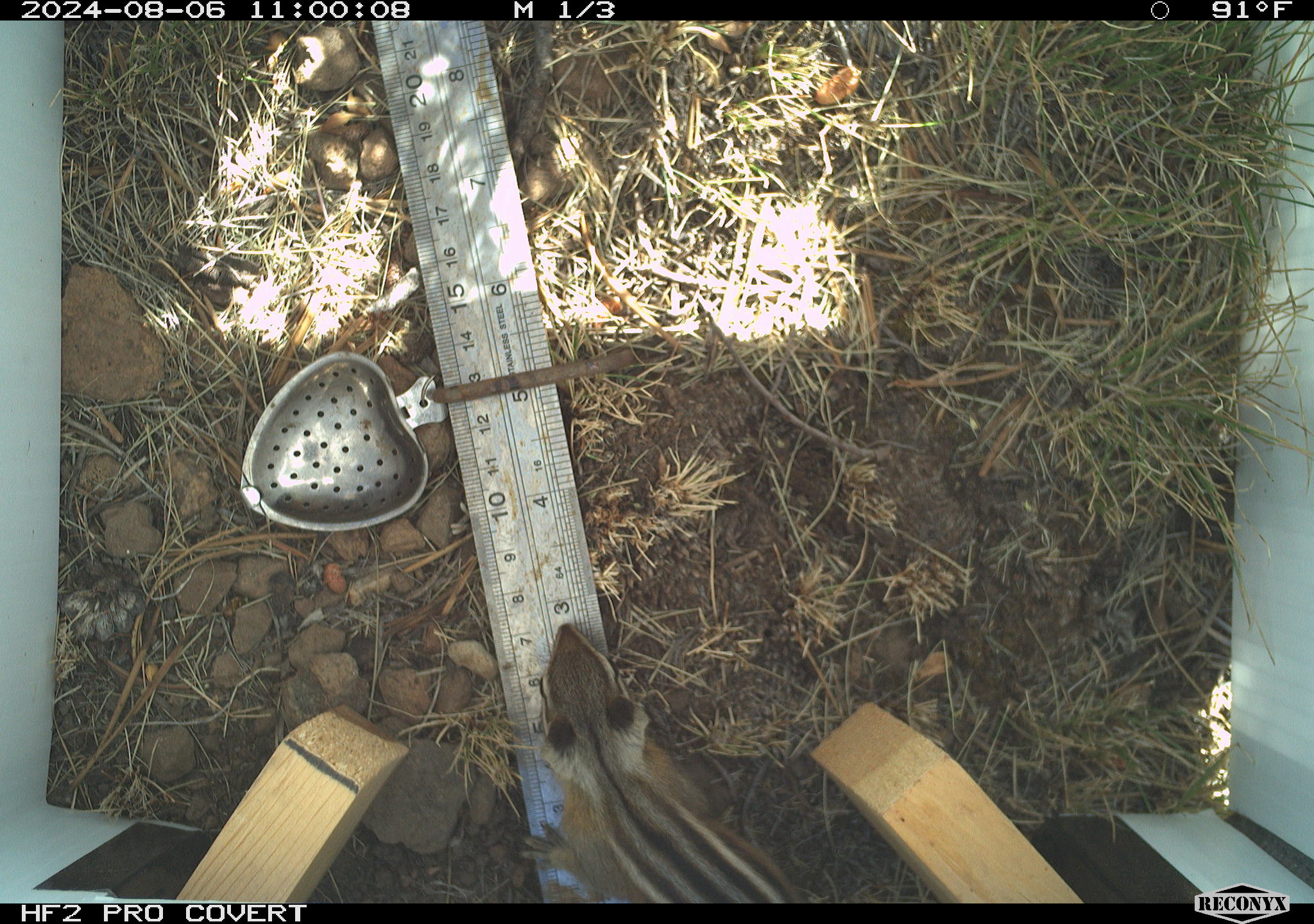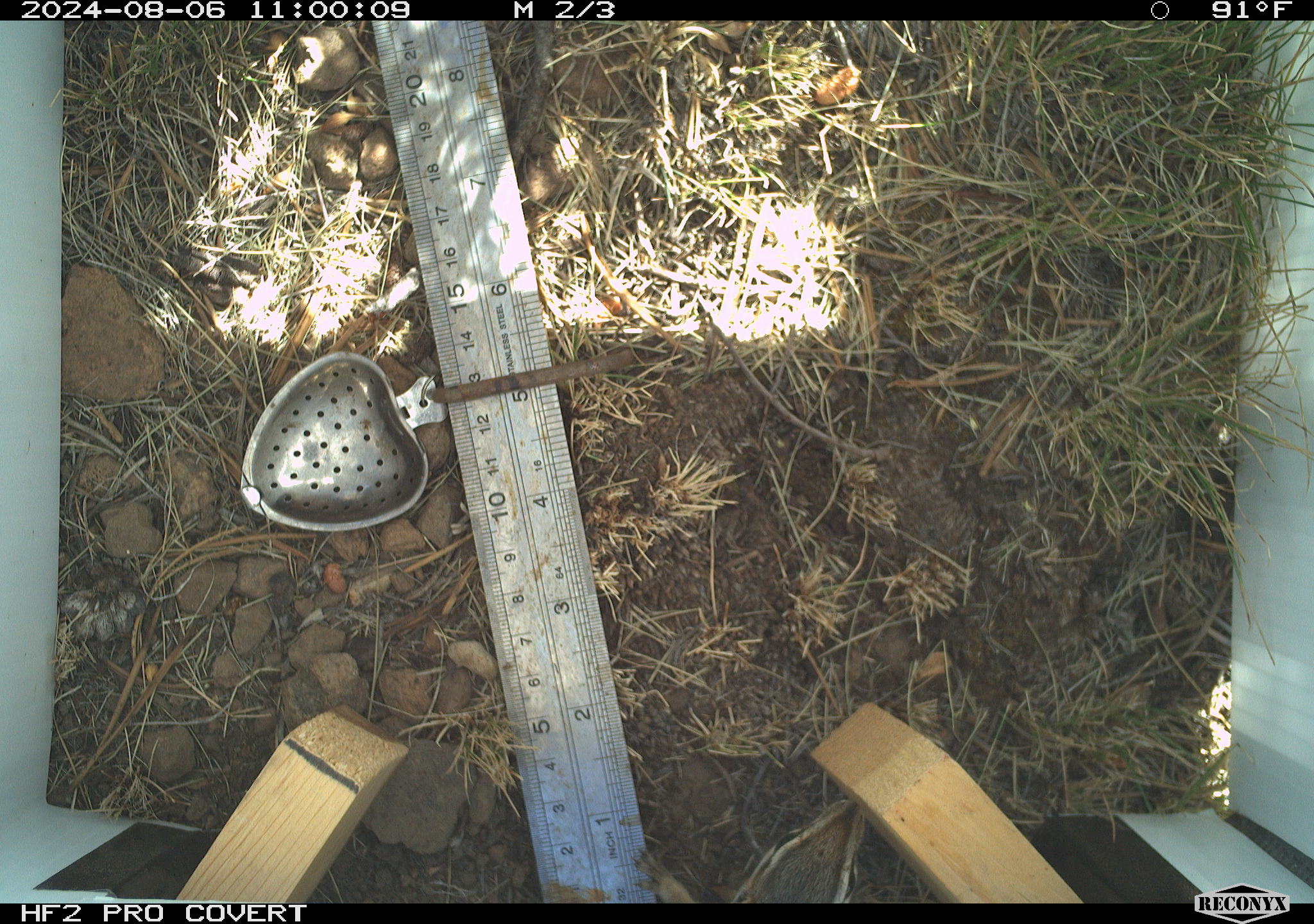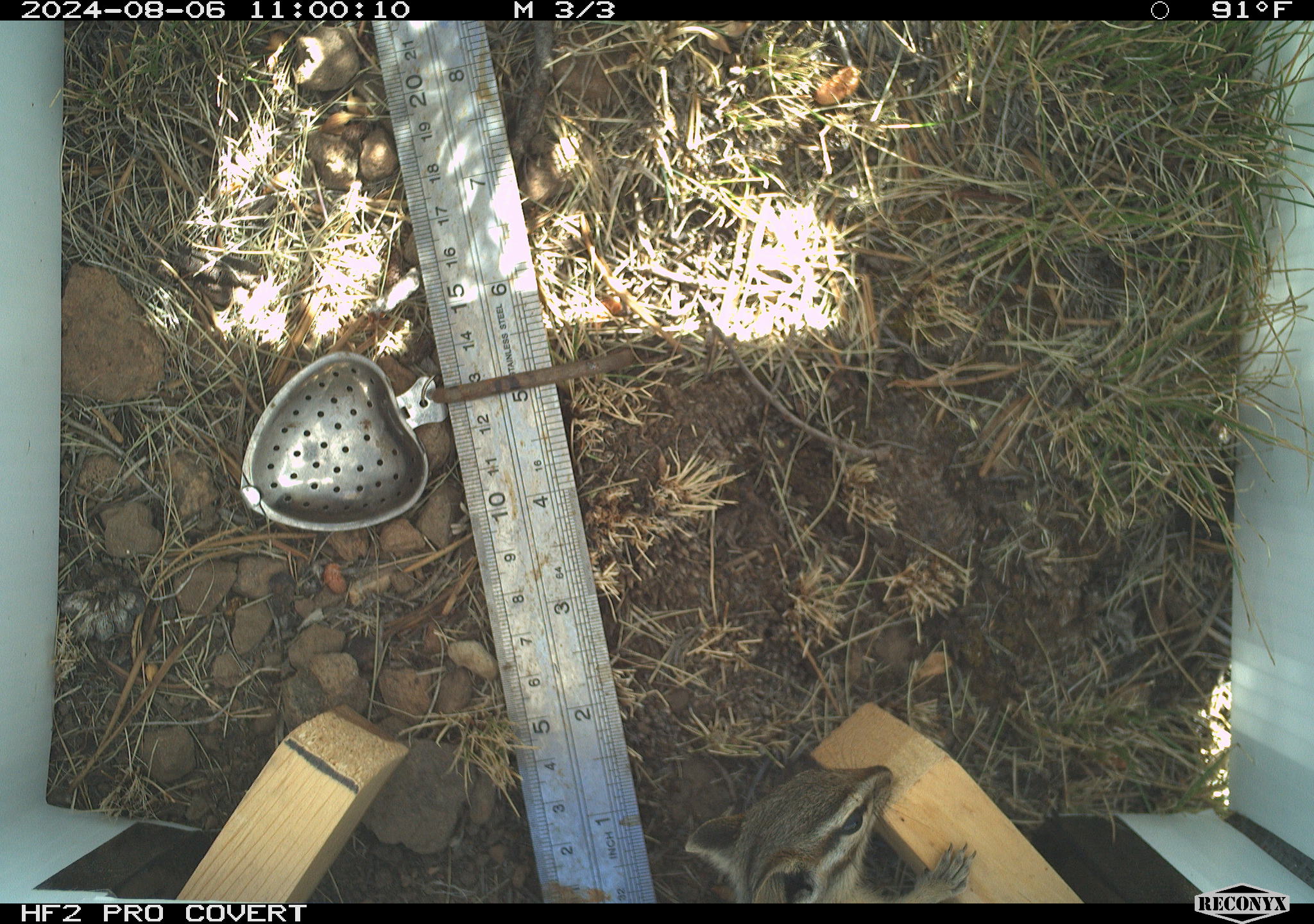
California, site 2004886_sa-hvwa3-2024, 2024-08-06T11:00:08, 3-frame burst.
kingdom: Animalia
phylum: Chordata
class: Mammalia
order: Rodentia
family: Sciuridae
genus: Neotamias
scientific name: Neotamias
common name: western chipmunks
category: neotamias species